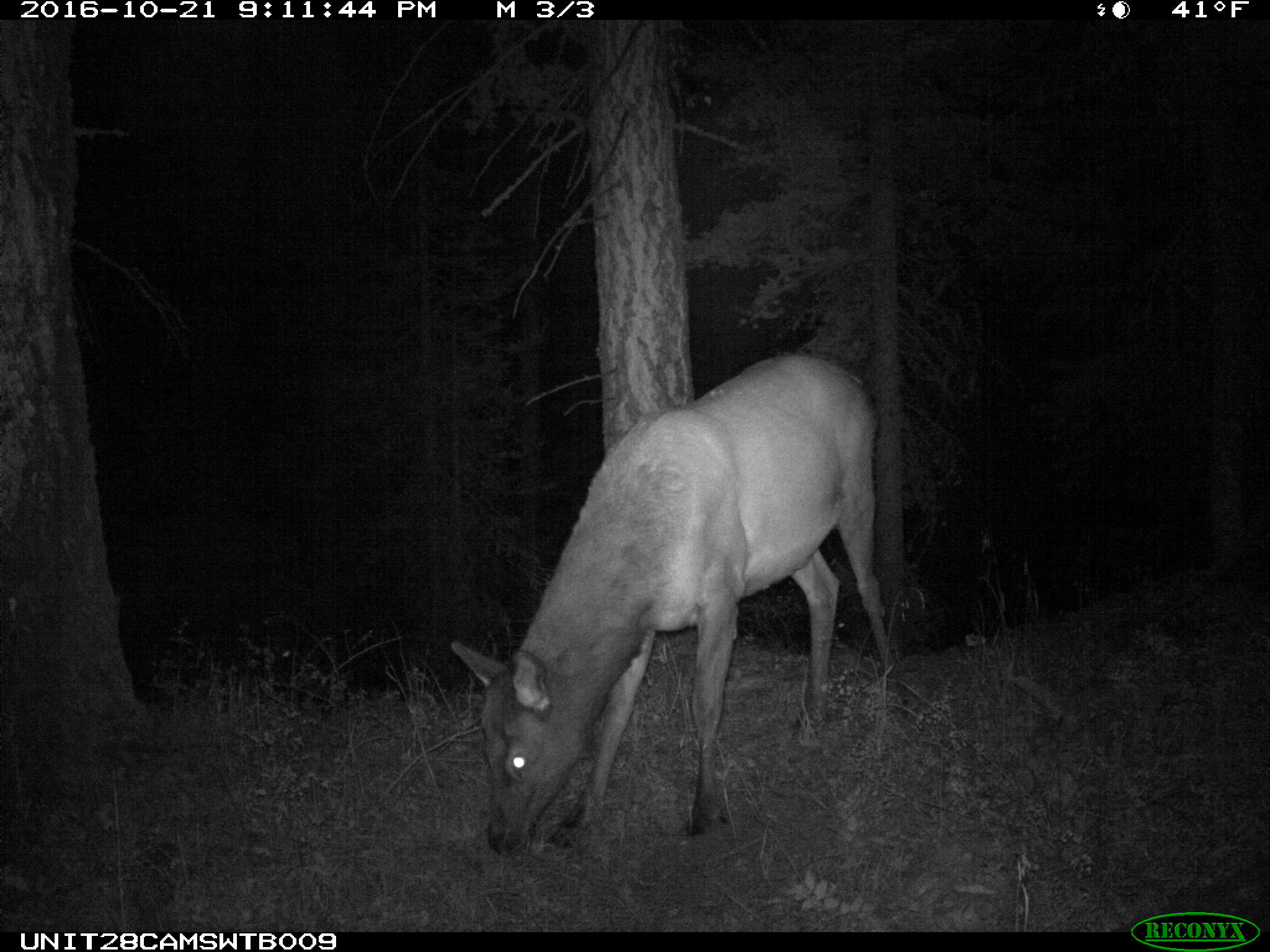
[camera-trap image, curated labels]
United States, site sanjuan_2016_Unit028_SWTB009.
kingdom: Animalia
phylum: Chordata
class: Mammalia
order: Artiodactyla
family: Cervidae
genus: Cervus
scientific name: Cervus elaphus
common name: red deer